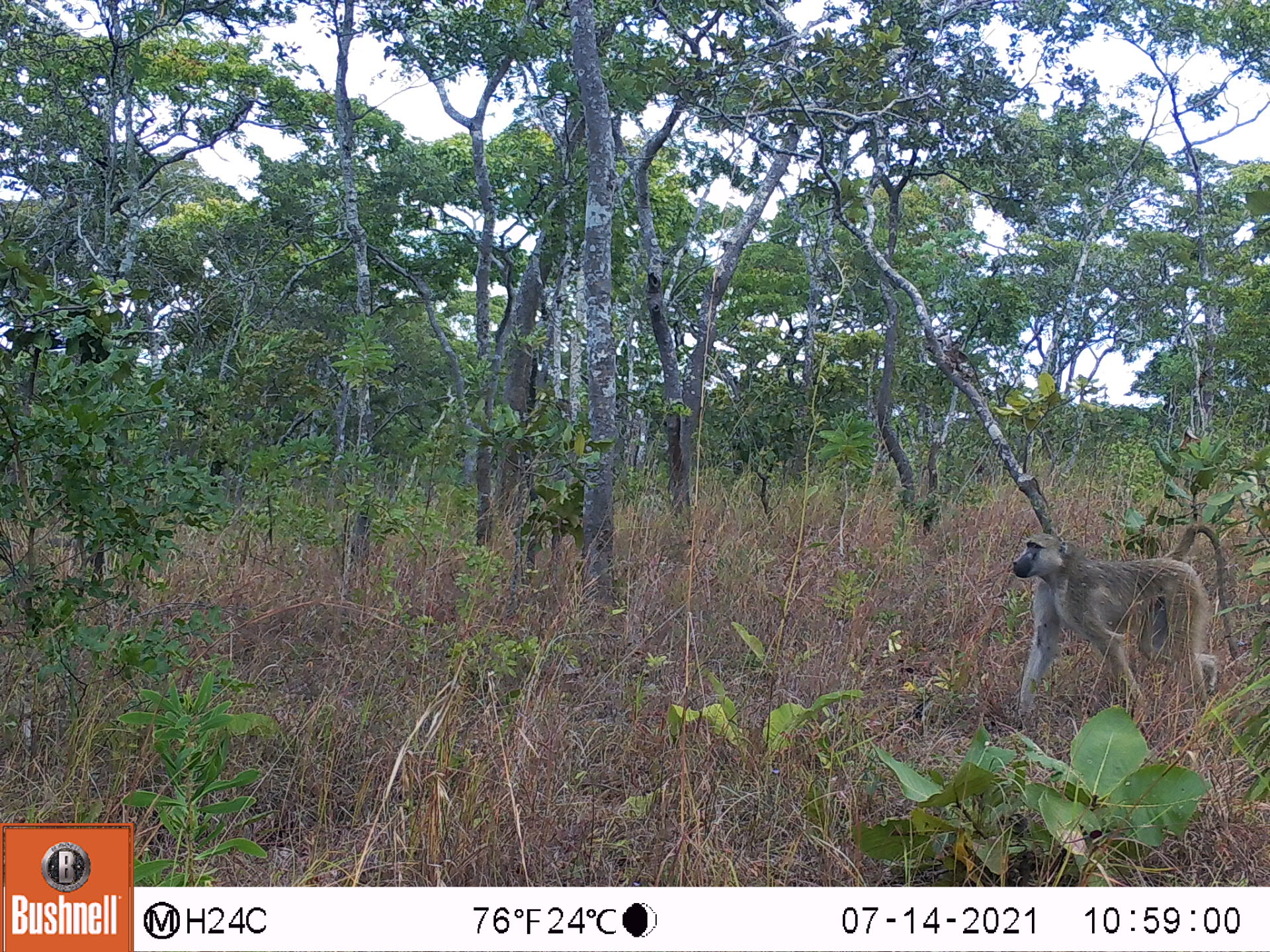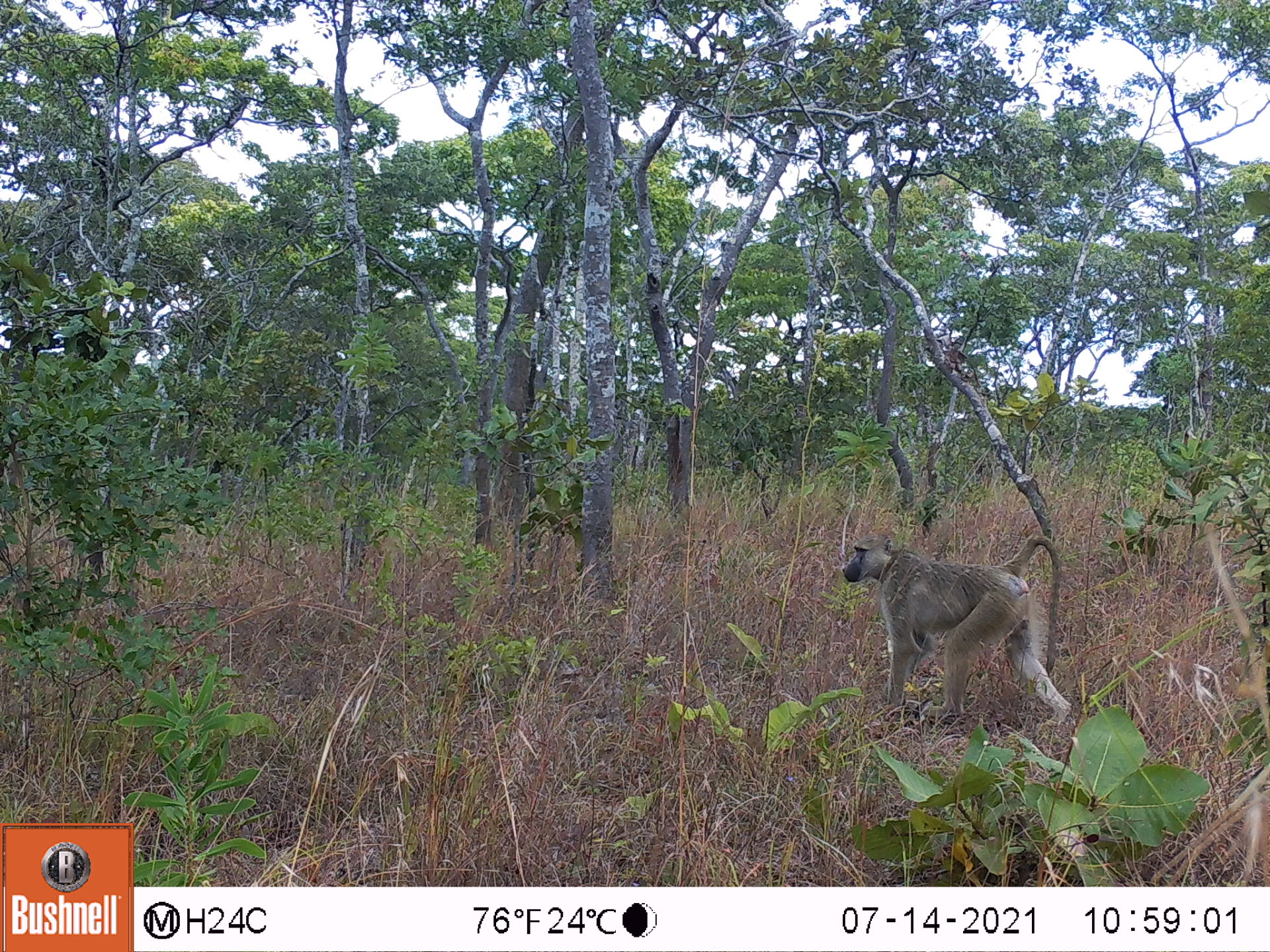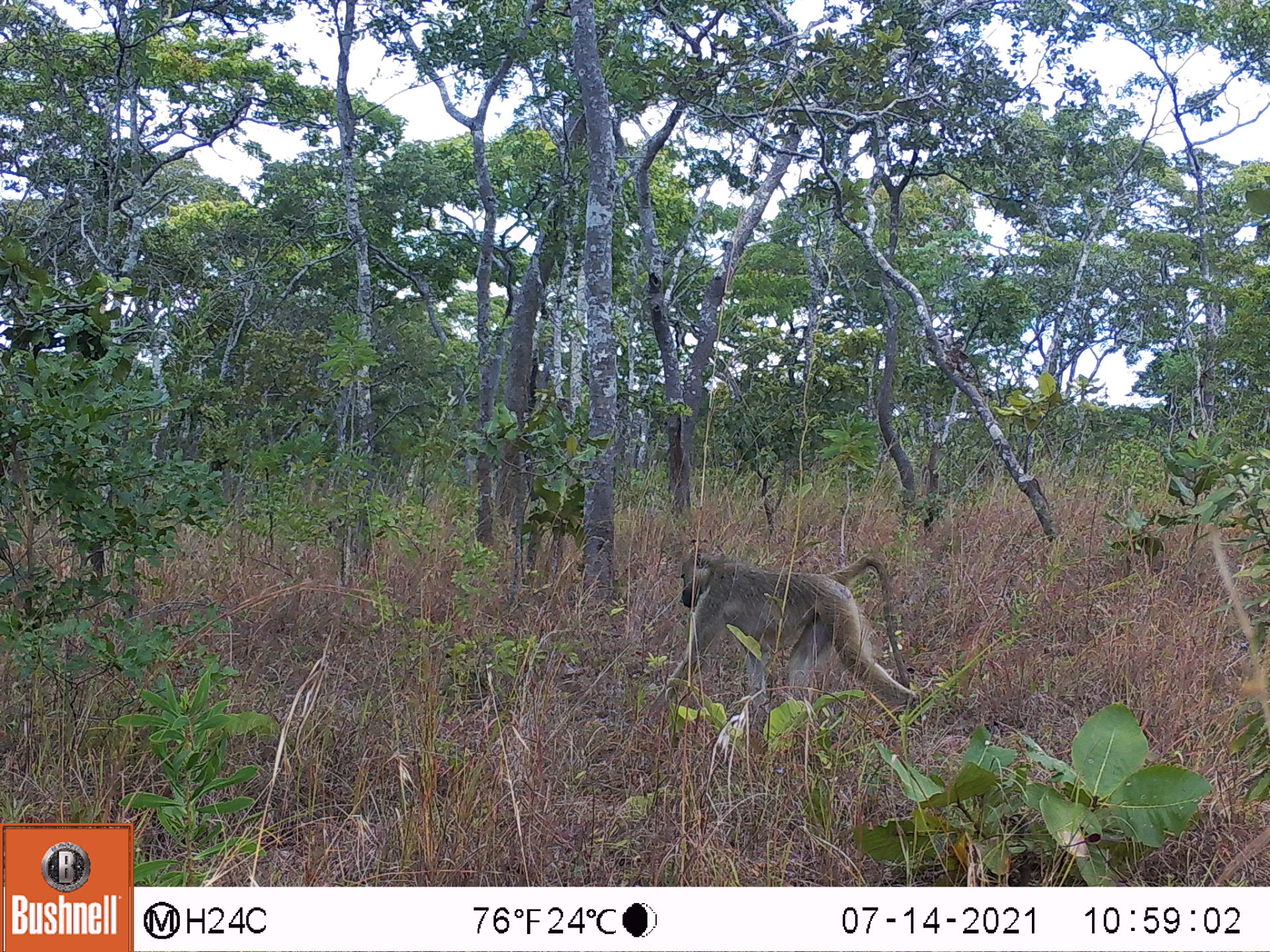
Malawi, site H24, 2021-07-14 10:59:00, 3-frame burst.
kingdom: Animalia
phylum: Chordata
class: Mammalia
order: Primates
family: Cercopithecidae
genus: Papio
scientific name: Papio cynocephalus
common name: yellow baboon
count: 1